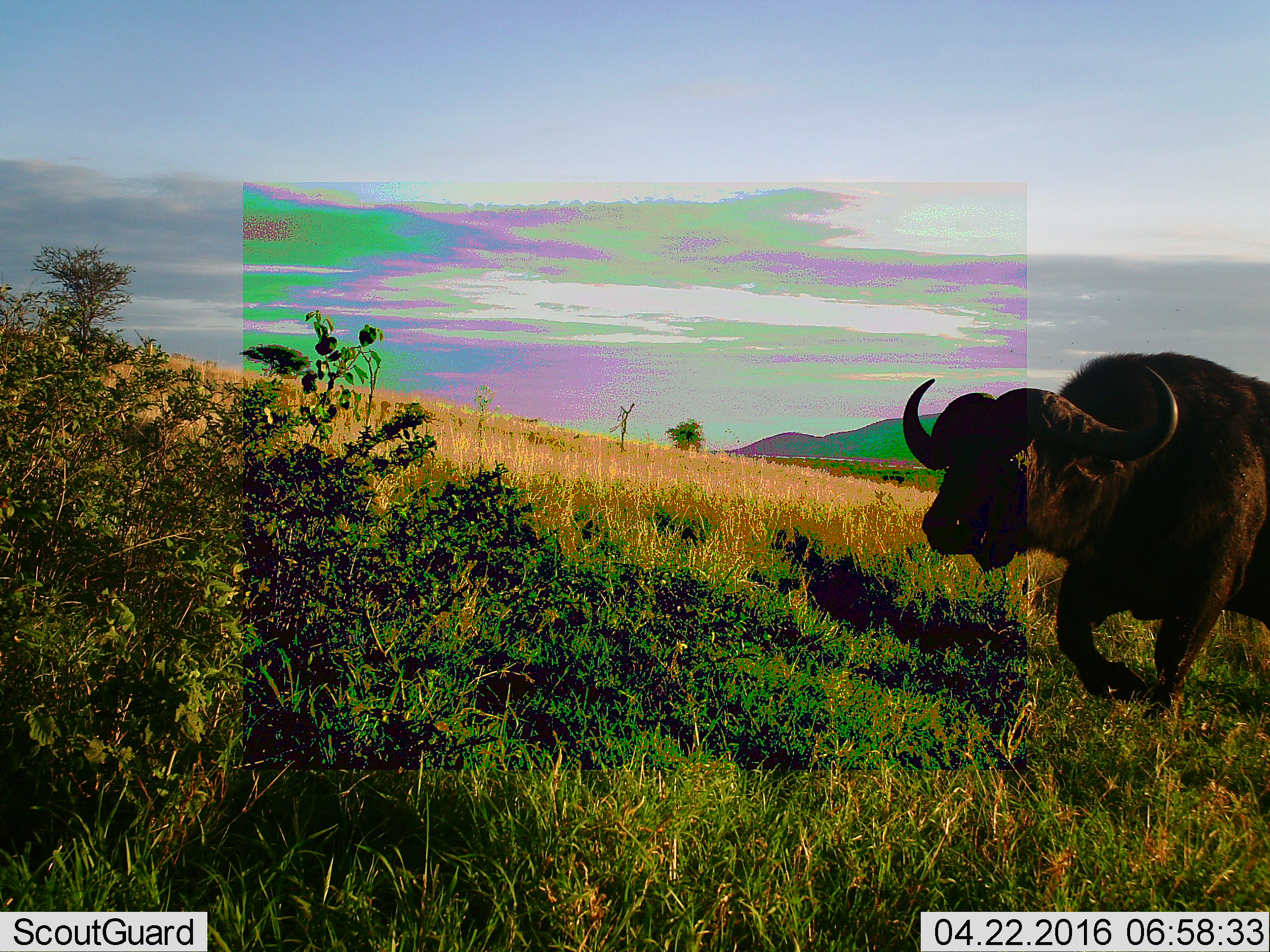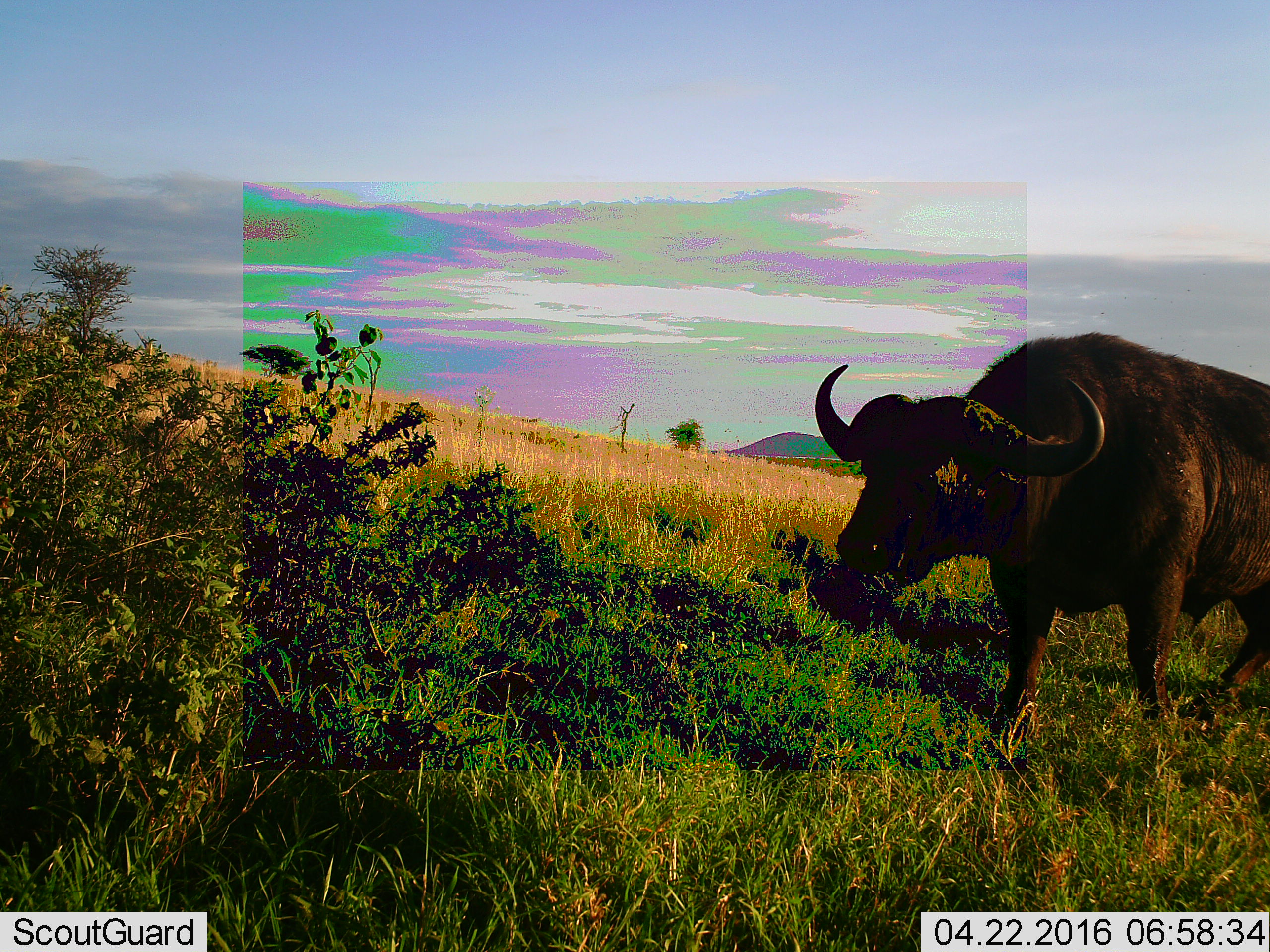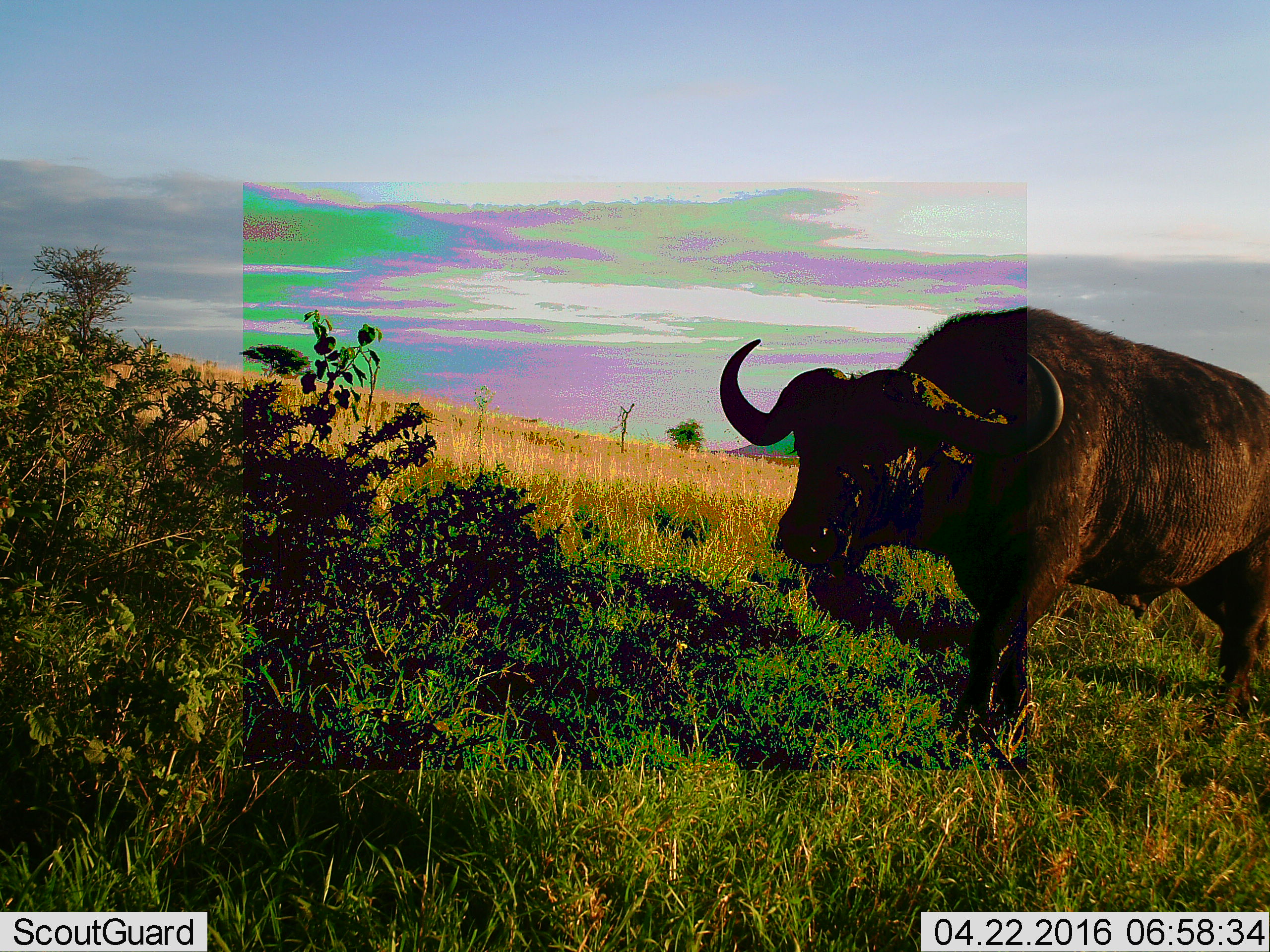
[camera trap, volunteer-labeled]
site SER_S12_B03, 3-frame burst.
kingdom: Animalia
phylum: Chordata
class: Mammalia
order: Artiodactyla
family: Bovidae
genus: Syncerus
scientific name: Syncerus caffer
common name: african buffalo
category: buffalo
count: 1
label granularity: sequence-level